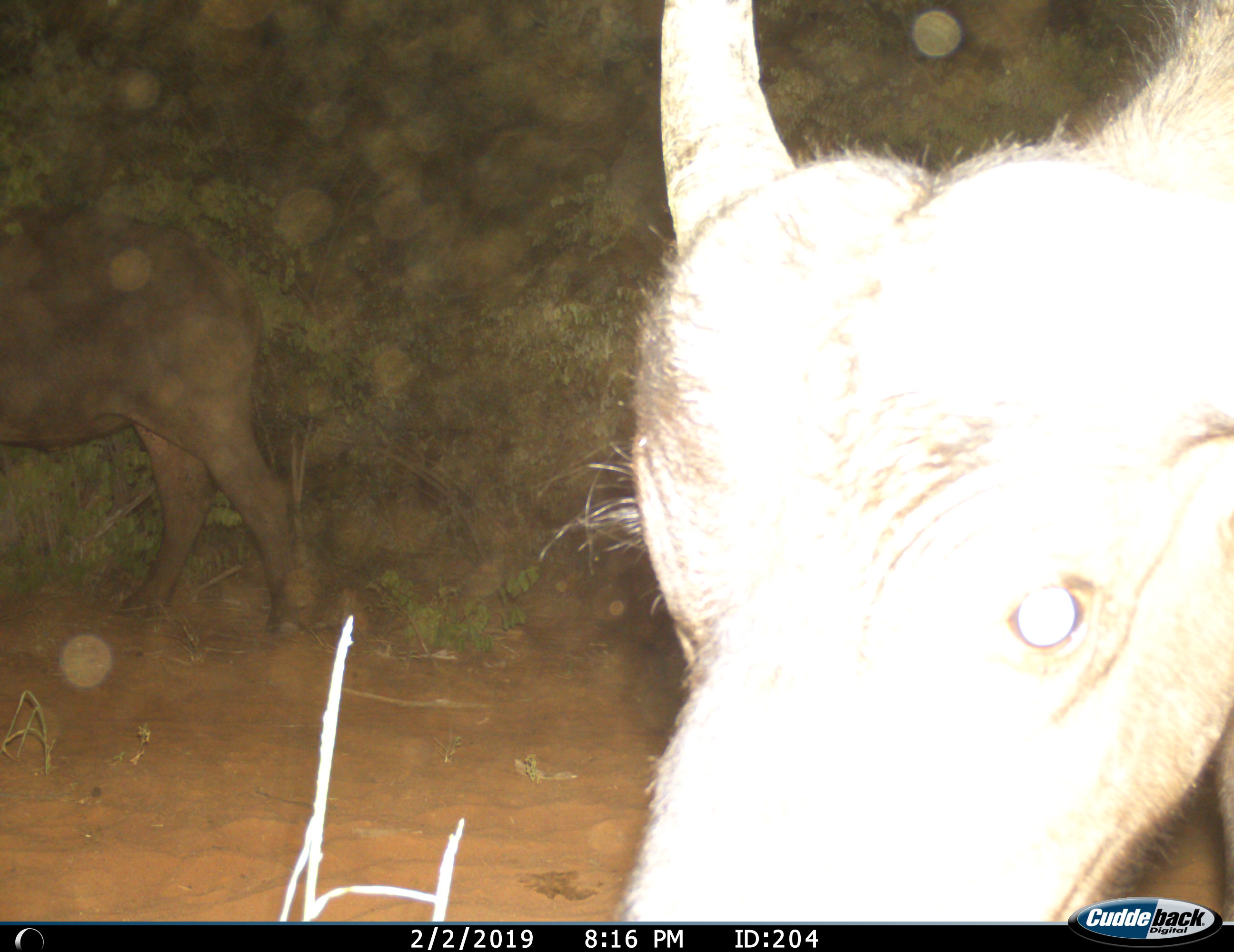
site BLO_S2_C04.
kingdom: Animalia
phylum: Chordata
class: Mammalia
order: Artiodactyla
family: Bovidae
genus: Syncerus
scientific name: Syncerus caffer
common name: african buffalo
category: buffalo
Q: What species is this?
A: Buffalo (african buffalo) (Syncerus caffer).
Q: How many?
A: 2.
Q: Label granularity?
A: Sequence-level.